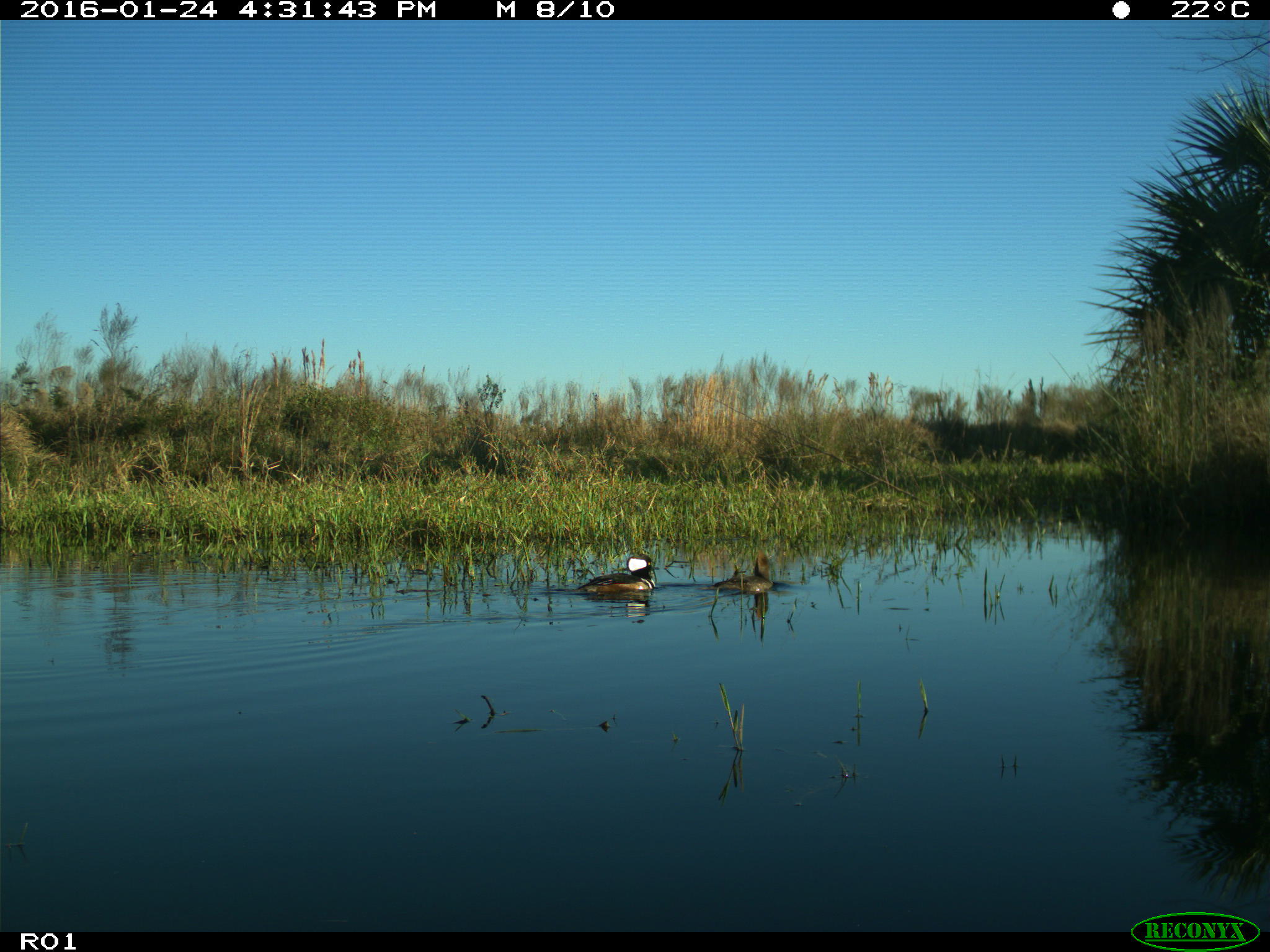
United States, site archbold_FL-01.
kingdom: Animalia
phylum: Chordata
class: Aves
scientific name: Aves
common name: birds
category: unidentified bird